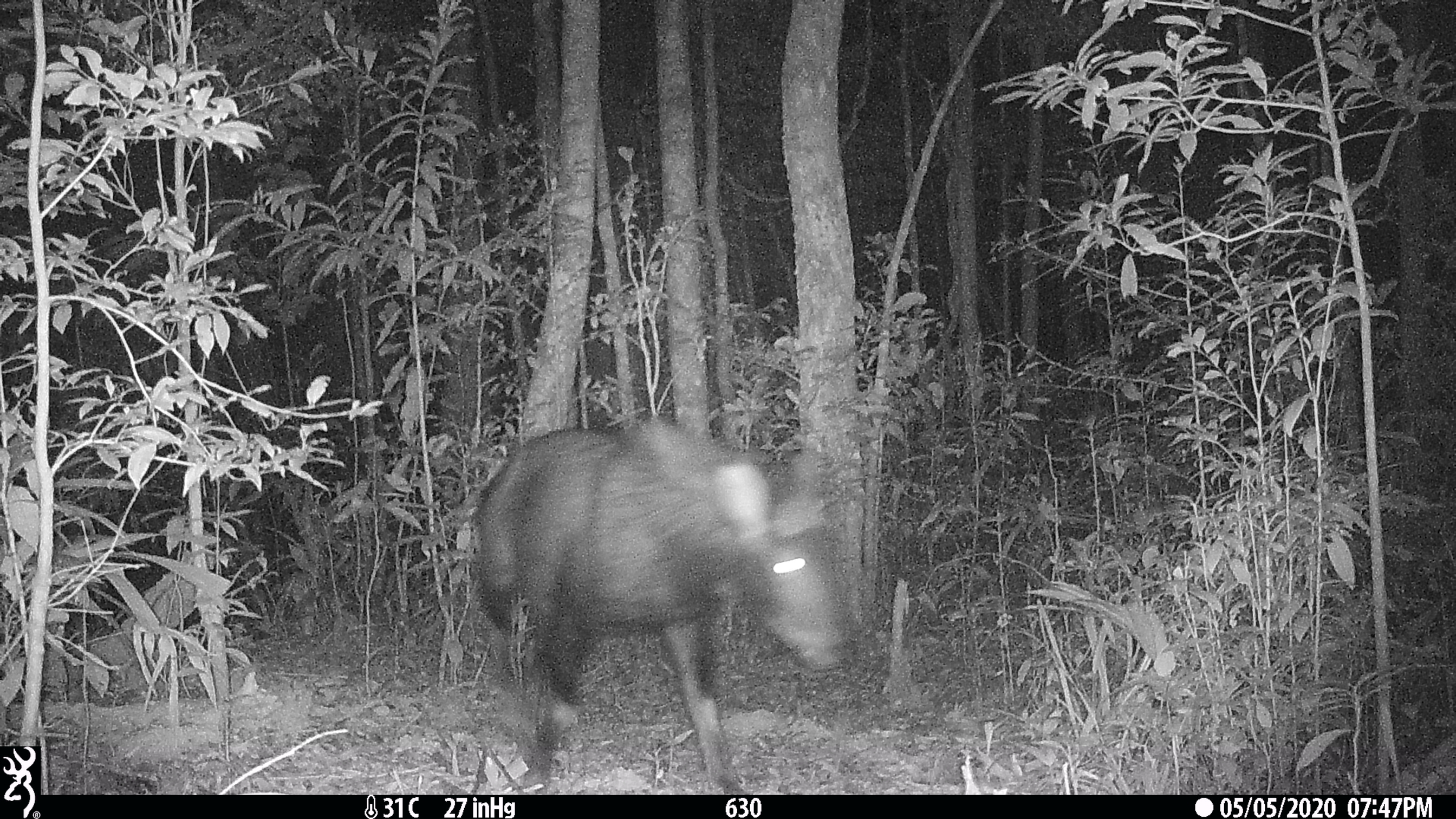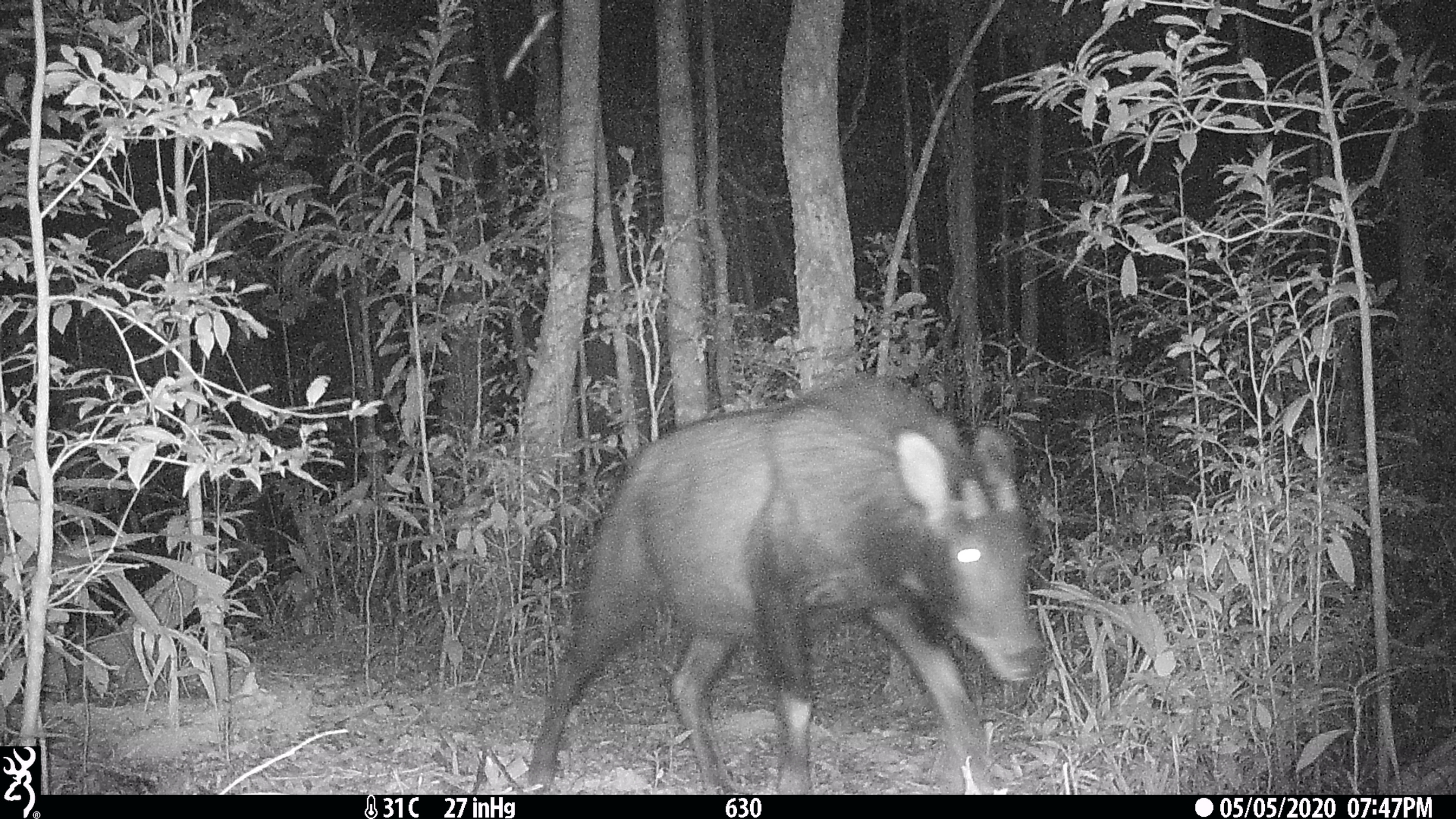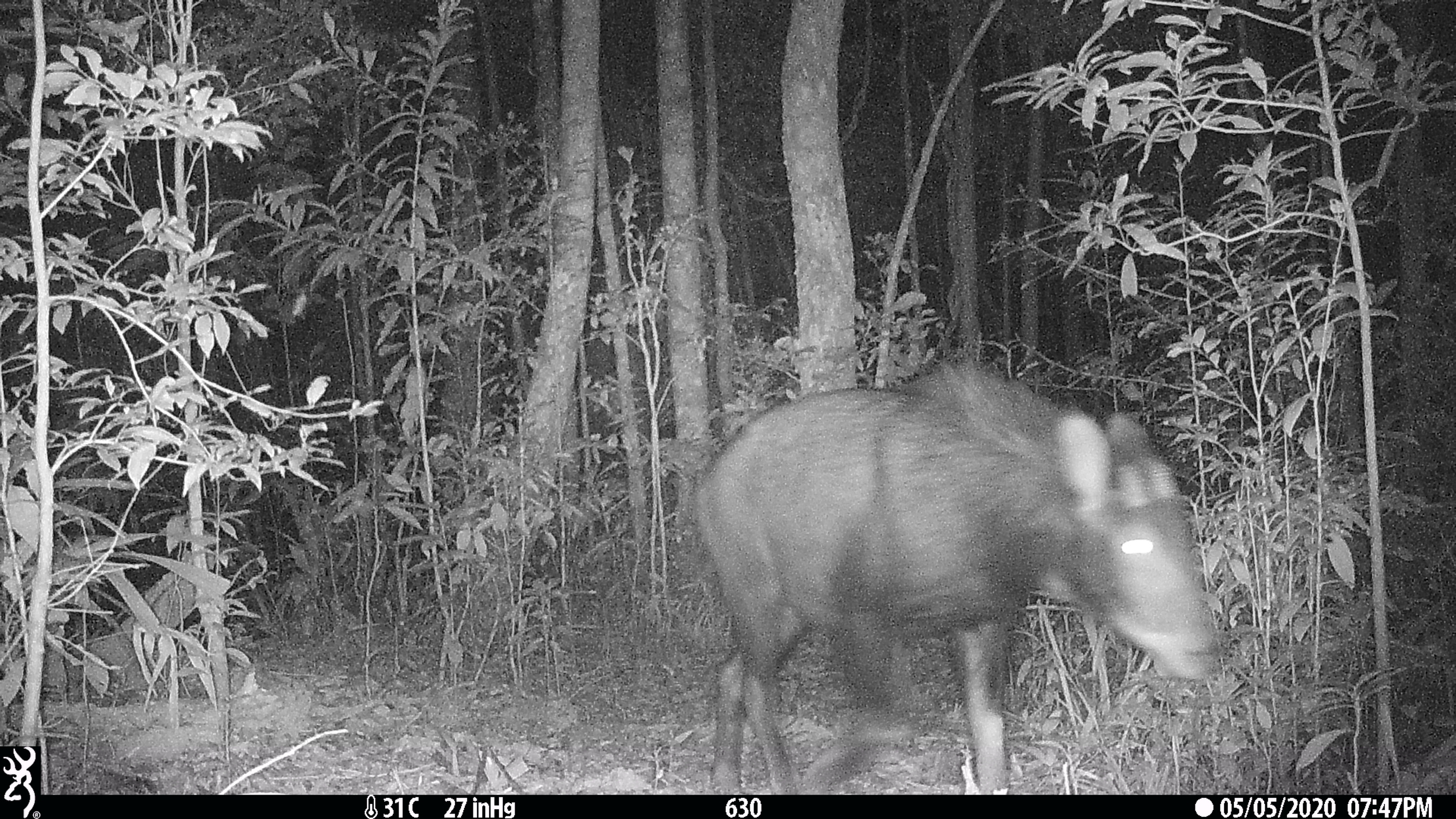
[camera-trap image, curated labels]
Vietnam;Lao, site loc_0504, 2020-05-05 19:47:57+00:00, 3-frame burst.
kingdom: Animalia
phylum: Chordata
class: Mammalia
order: Artiodactyla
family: Bovidae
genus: Capricornis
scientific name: Capricornis sumatraensis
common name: chinese serow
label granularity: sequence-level